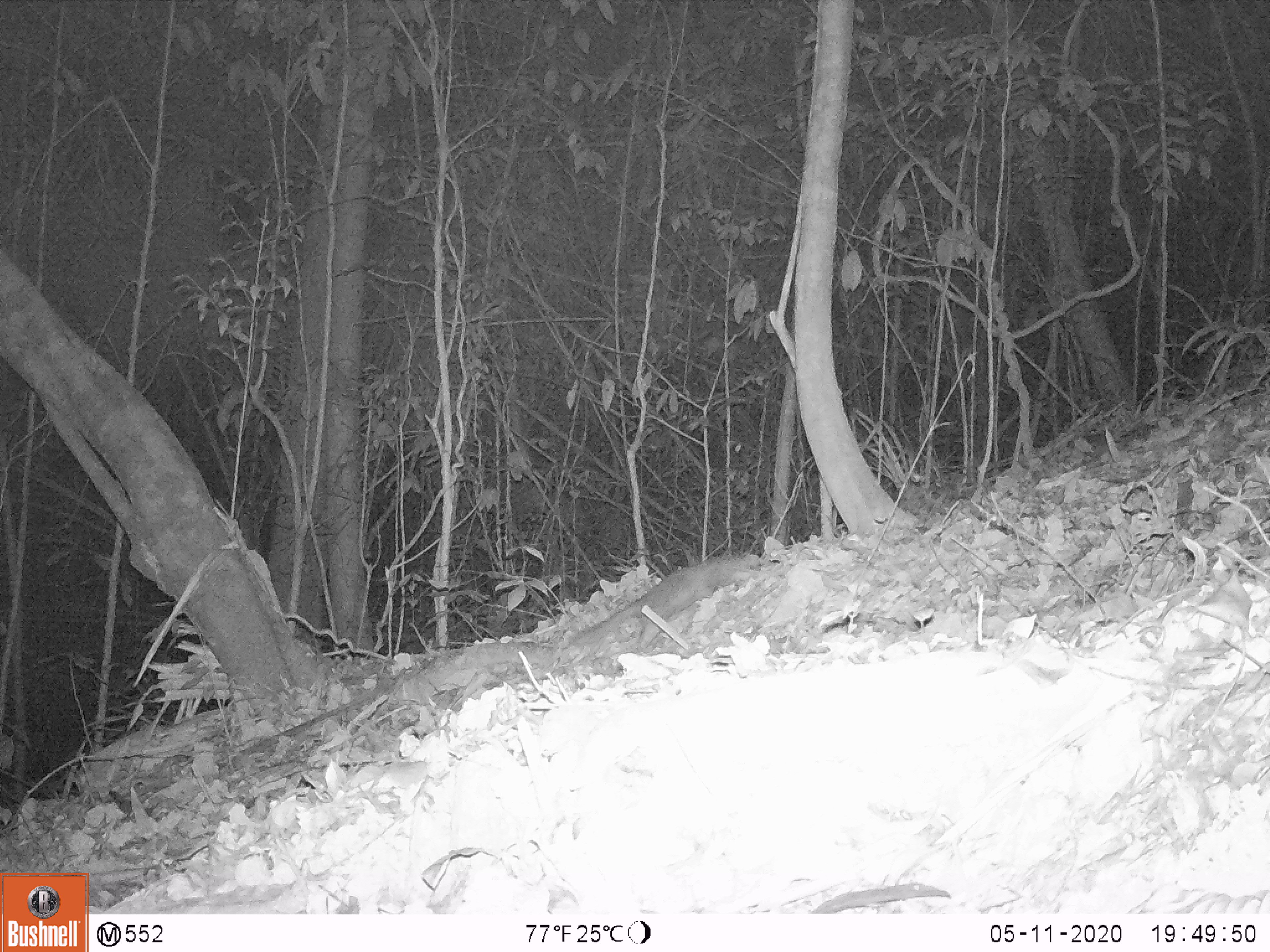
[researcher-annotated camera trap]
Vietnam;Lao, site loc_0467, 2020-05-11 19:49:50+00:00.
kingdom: Animalia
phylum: Chordata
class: Mammalia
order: Carnivora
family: Mustelidae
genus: Melogale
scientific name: Melogale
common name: ferret badger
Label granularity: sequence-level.